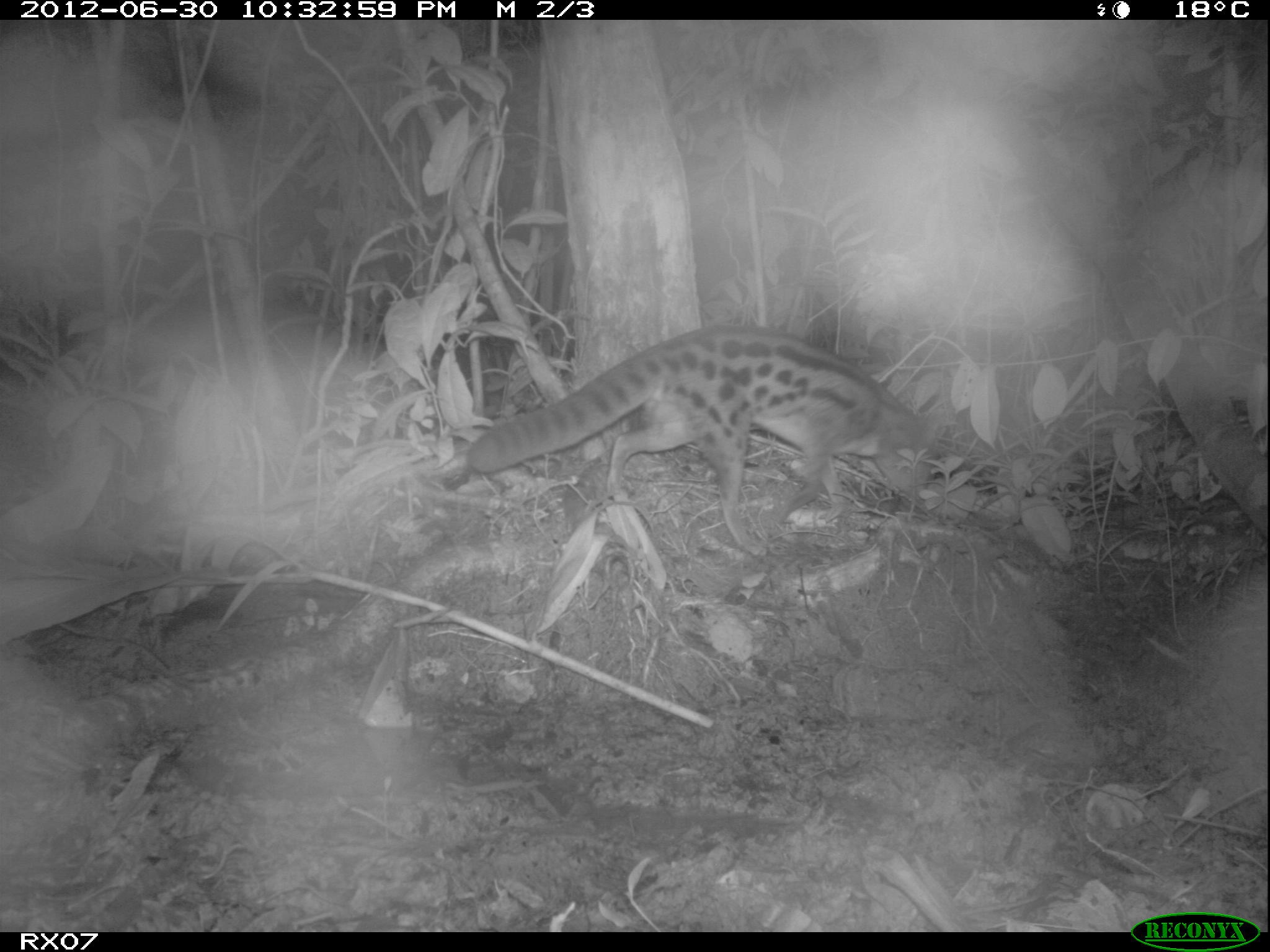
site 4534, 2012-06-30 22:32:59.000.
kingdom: Animalia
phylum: Chordata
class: Mammalia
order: Carnivora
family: Eupleridae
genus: Fossa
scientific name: Fossa fossana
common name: fanaloka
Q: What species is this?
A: Fossa fossana (fanaloka).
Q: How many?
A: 1.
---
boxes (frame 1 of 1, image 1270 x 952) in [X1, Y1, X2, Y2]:
fossa fossana: [465, 323, 948, 557]